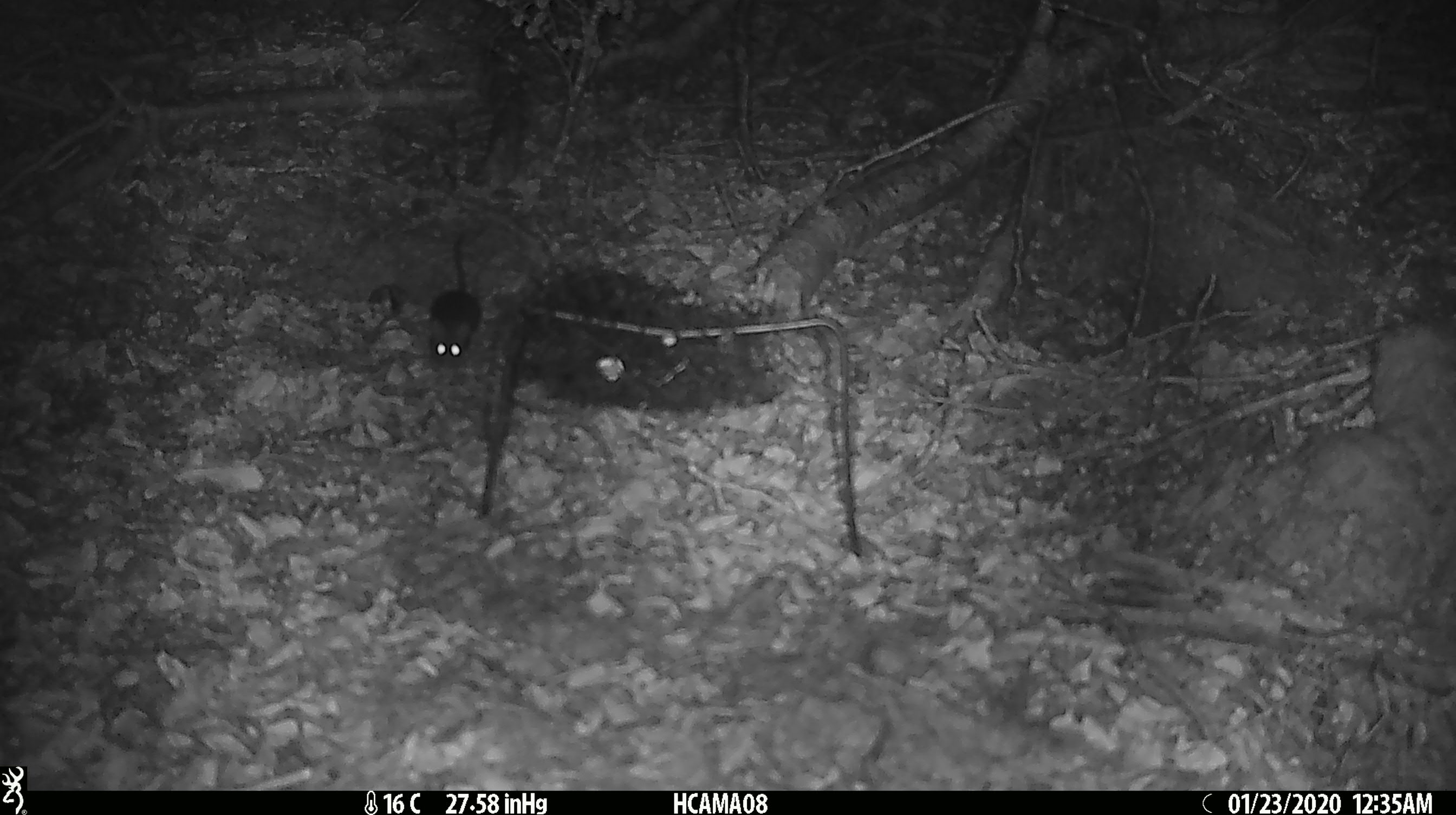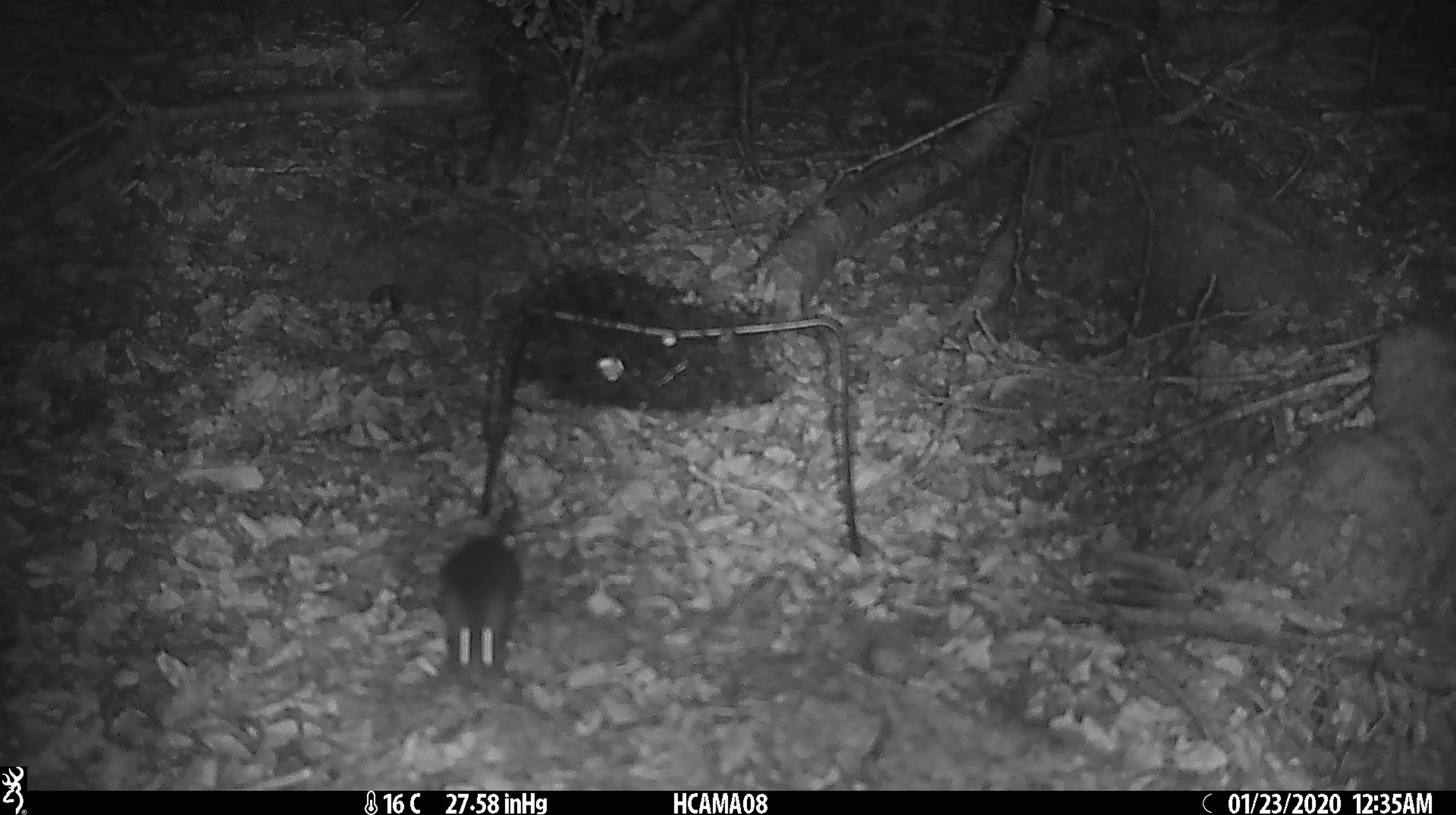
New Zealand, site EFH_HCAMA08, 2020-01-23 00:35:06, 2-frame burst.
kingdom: Animalia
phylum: Chordata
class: Mammalia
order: Rodentia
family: Muridae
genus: Mus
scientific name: Mus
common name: mouse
Mouse (Mus).